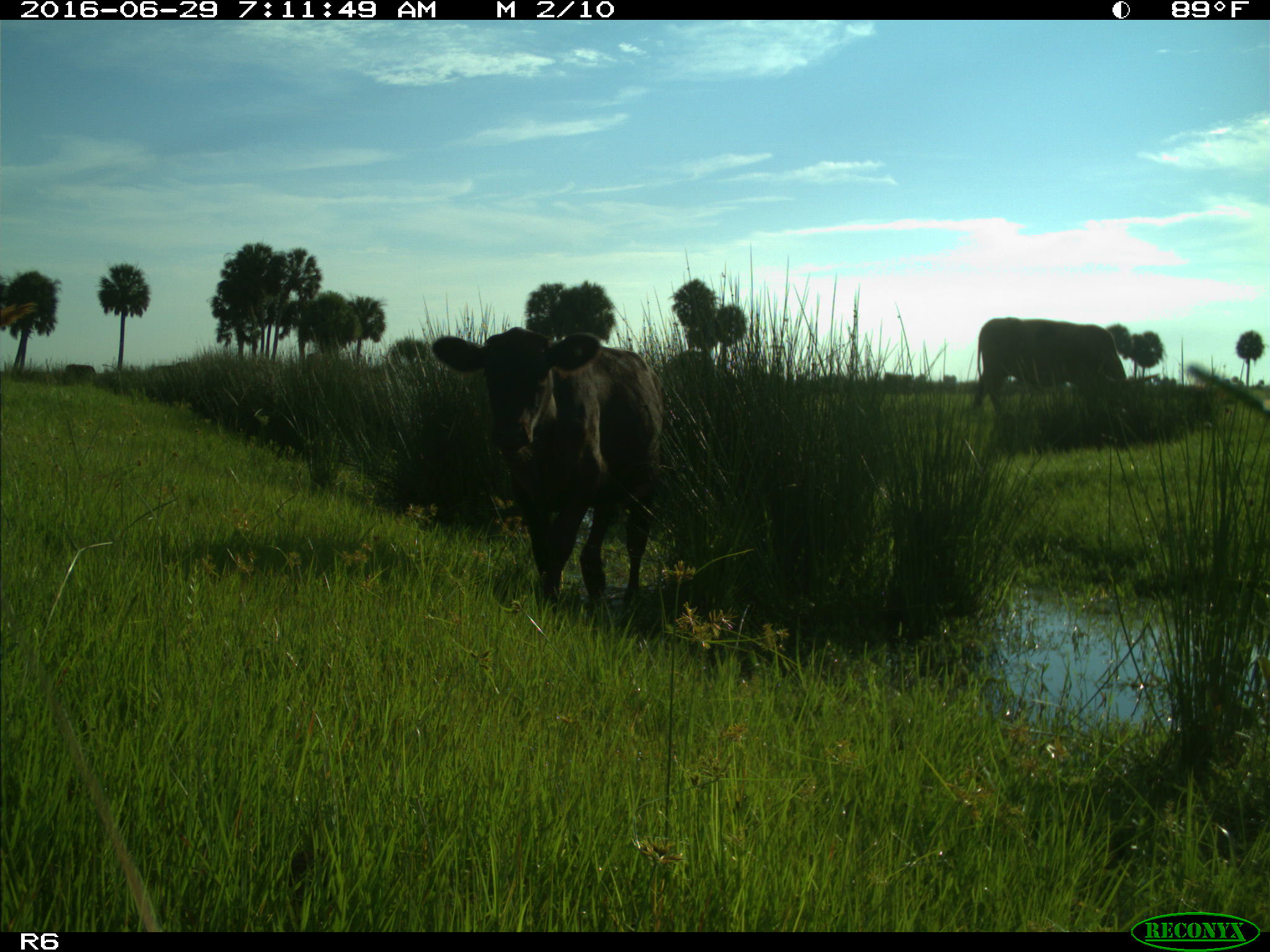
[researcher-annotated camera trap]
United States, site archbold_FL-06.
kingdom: Animalia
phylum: Chordata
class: Mammalia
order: Artiodactyla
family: Bovidae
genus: Bos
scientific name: Bos taurus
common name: domestic cow